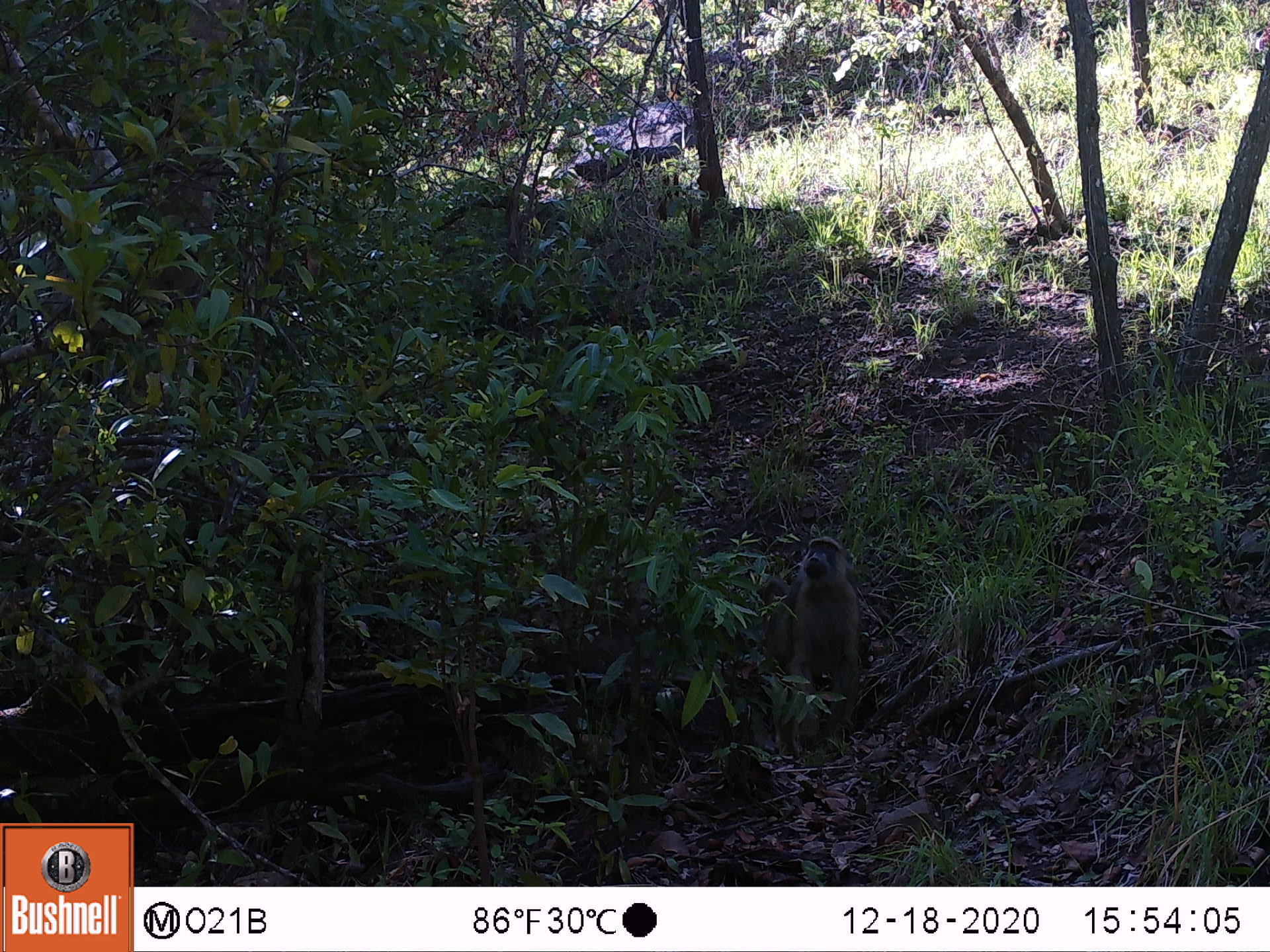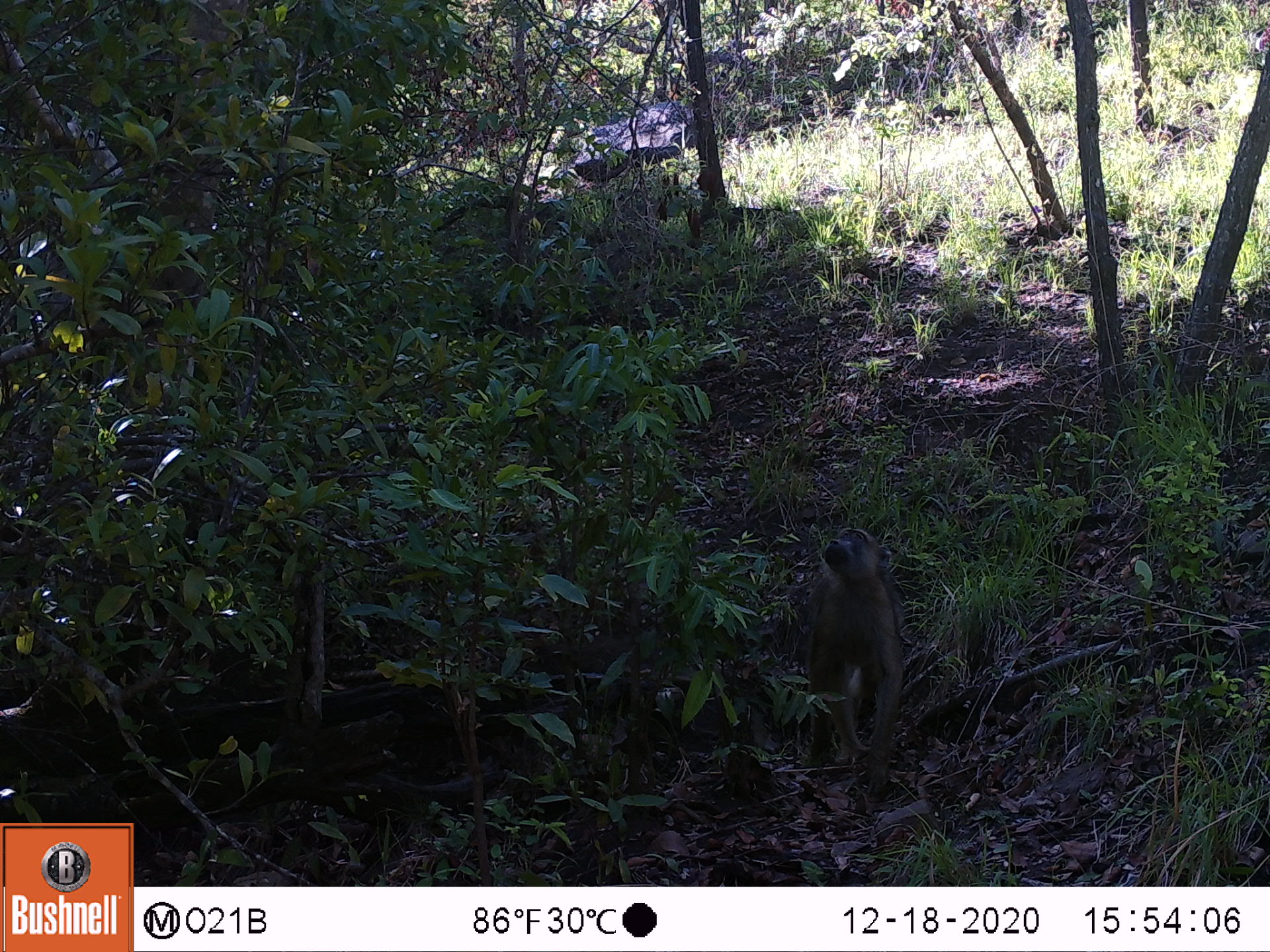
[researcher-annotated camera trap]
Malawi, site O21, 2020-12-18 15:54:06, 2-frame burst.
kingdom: Animalia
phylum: Chordata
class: Mammalia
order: Primates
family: Cercopithecidae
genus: Papio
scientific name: Papio cynocephalus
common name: yellow baboon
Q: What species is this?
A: Yellow baboon (Papio cynocephalus).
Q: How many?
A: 1.